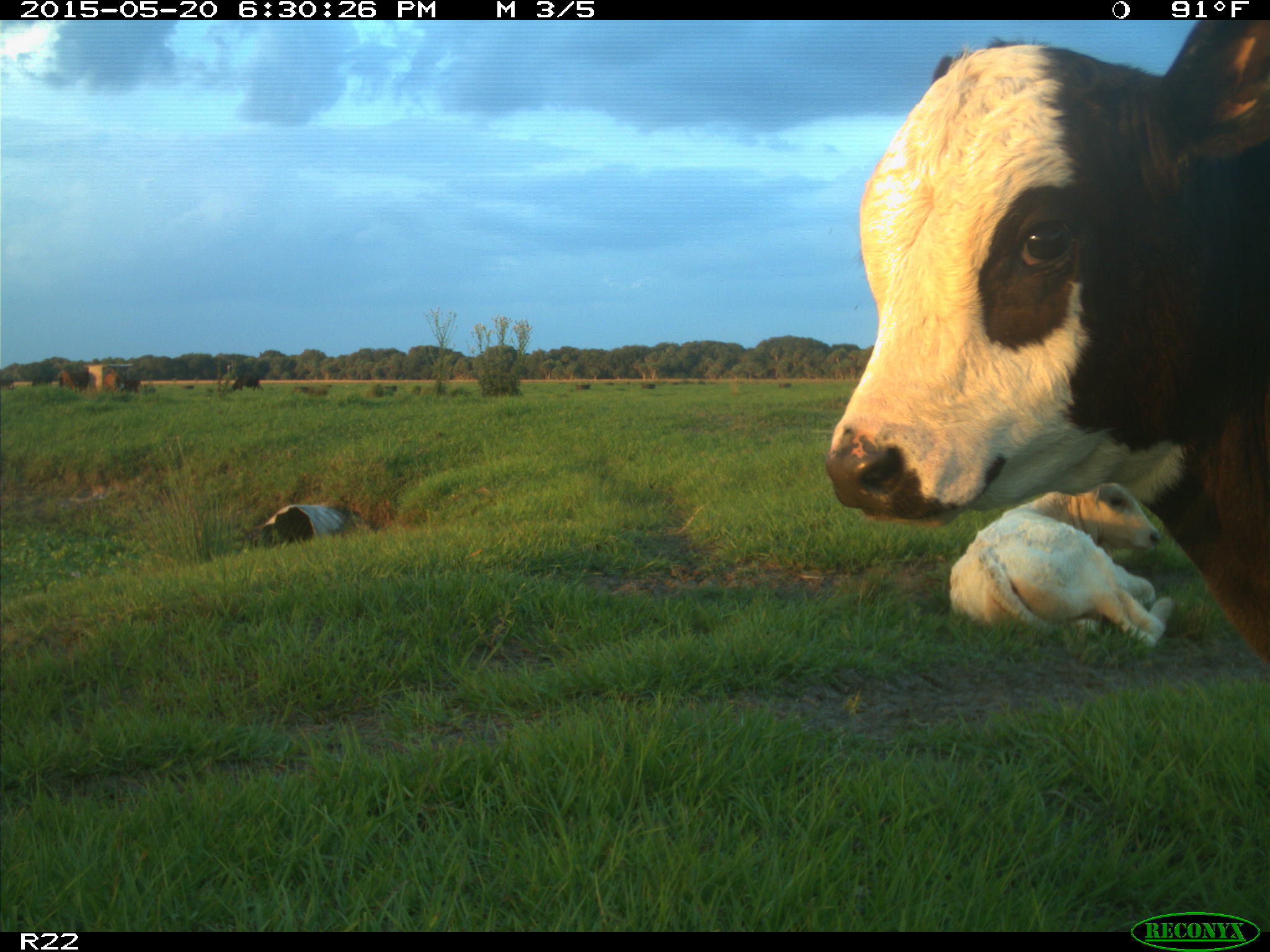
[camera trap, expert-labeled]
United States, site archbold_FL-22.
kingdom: Animalia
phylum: Chordata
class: Mammalia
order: Artiodactyla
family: Bovidae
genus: Bos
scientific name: Bos taurus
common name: domestic cow